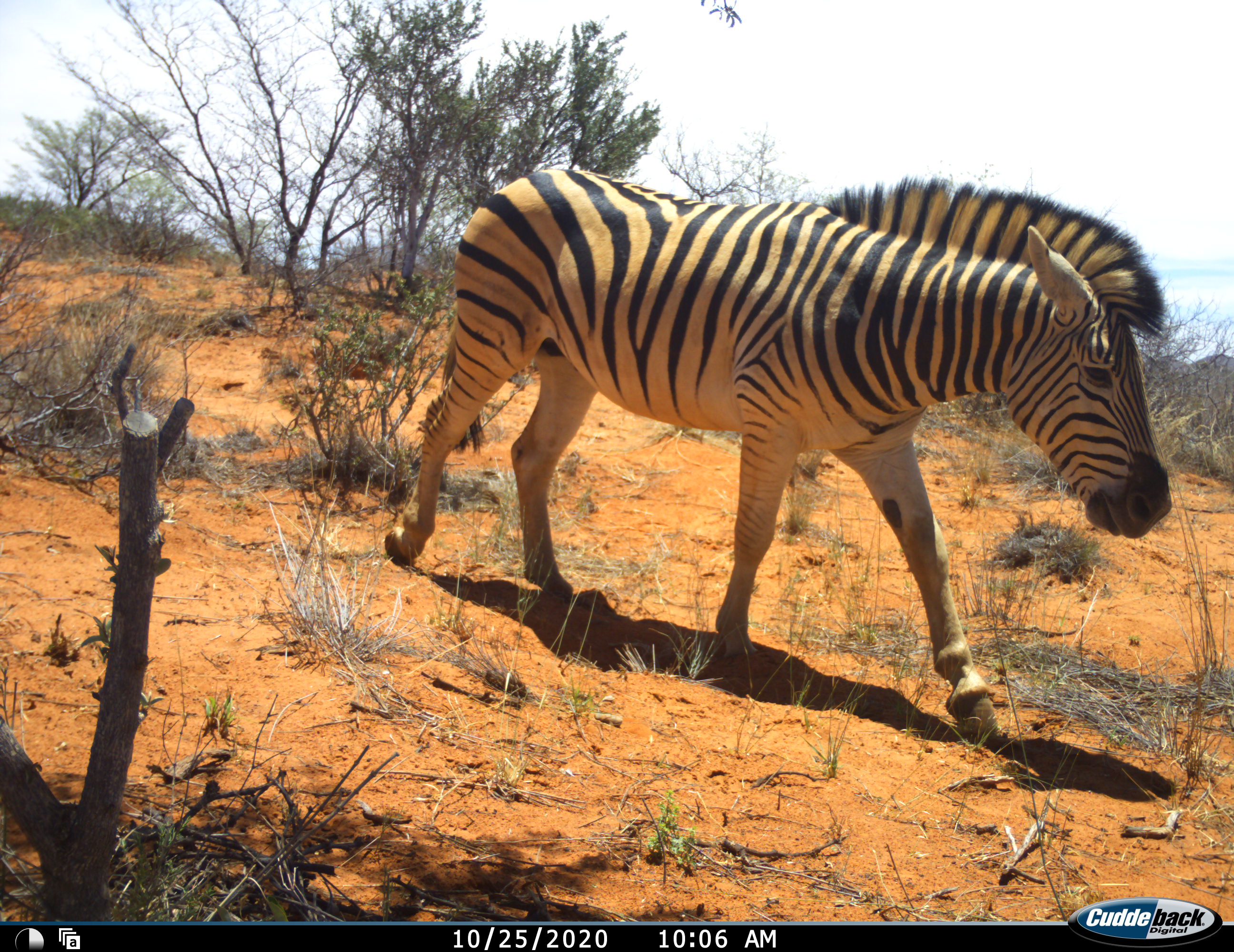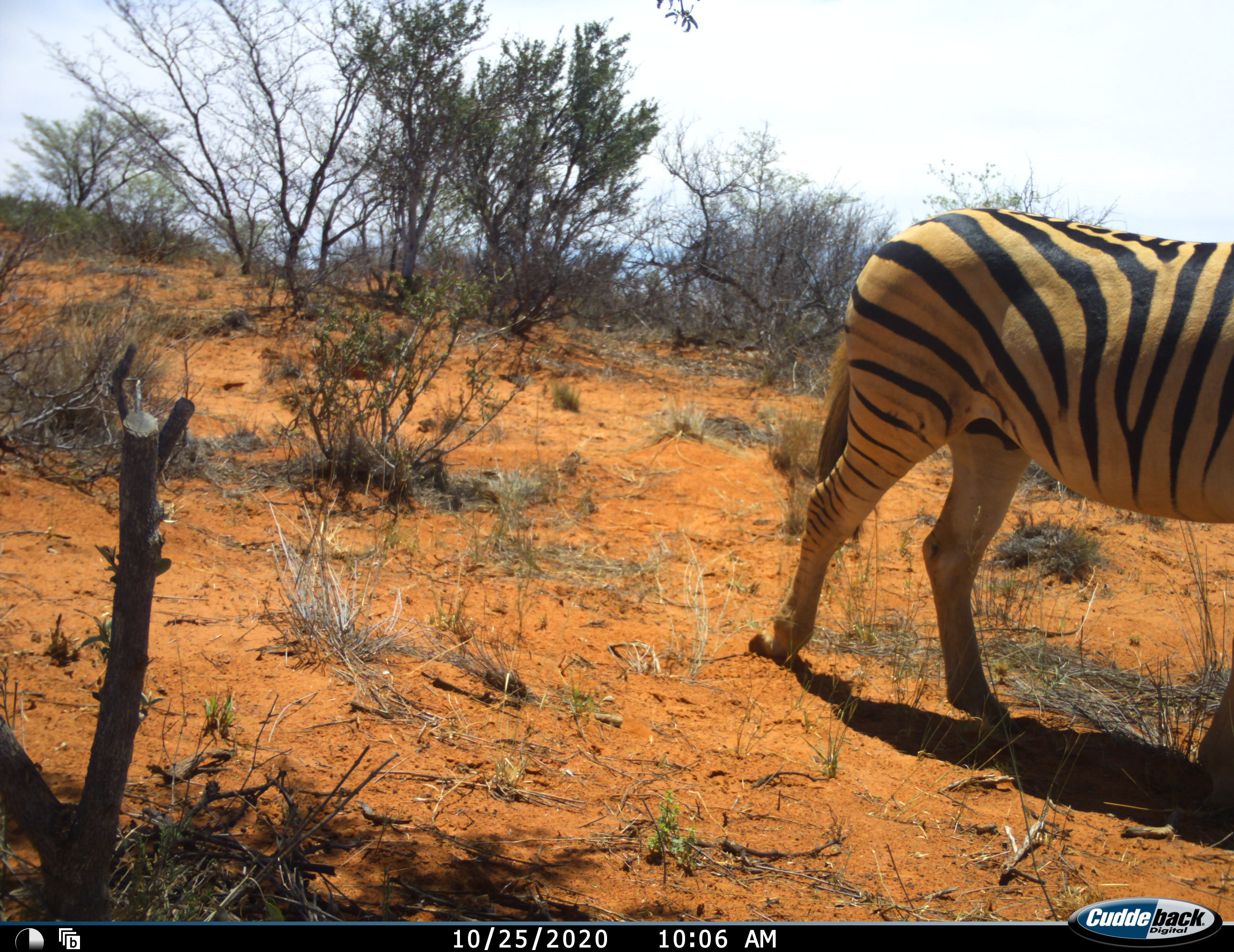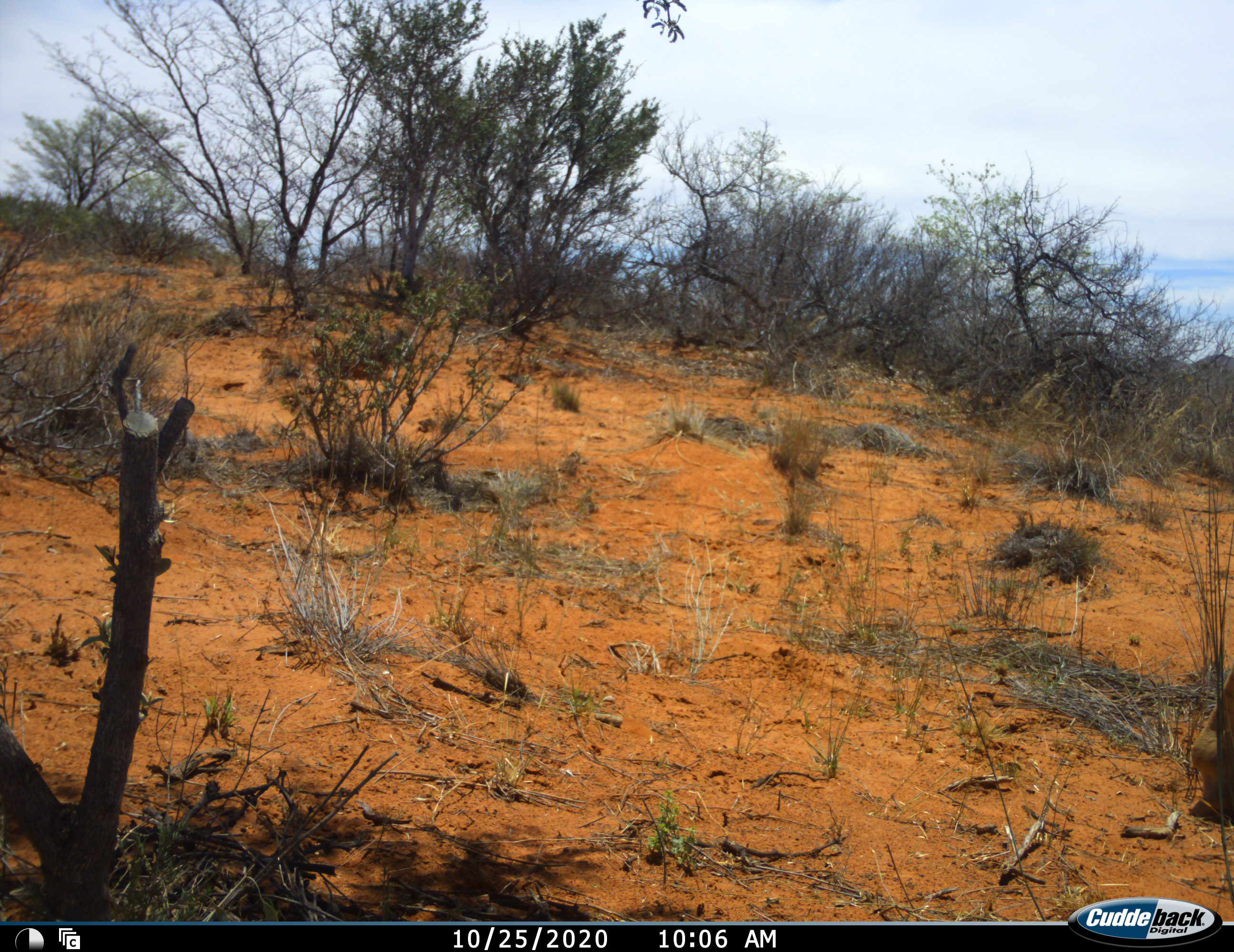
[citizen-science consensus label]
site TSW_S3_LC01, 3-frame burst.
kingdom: Animalia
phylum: Chordata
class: Mammalia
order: Perissodactyla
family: Equidae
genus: Equus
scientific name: Equus quagga burchellii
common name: burchell's zebra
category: zebraburchells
Zebraburchells (burchell's zebra) (Equus quagga burchellii), count 1. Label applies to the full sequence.